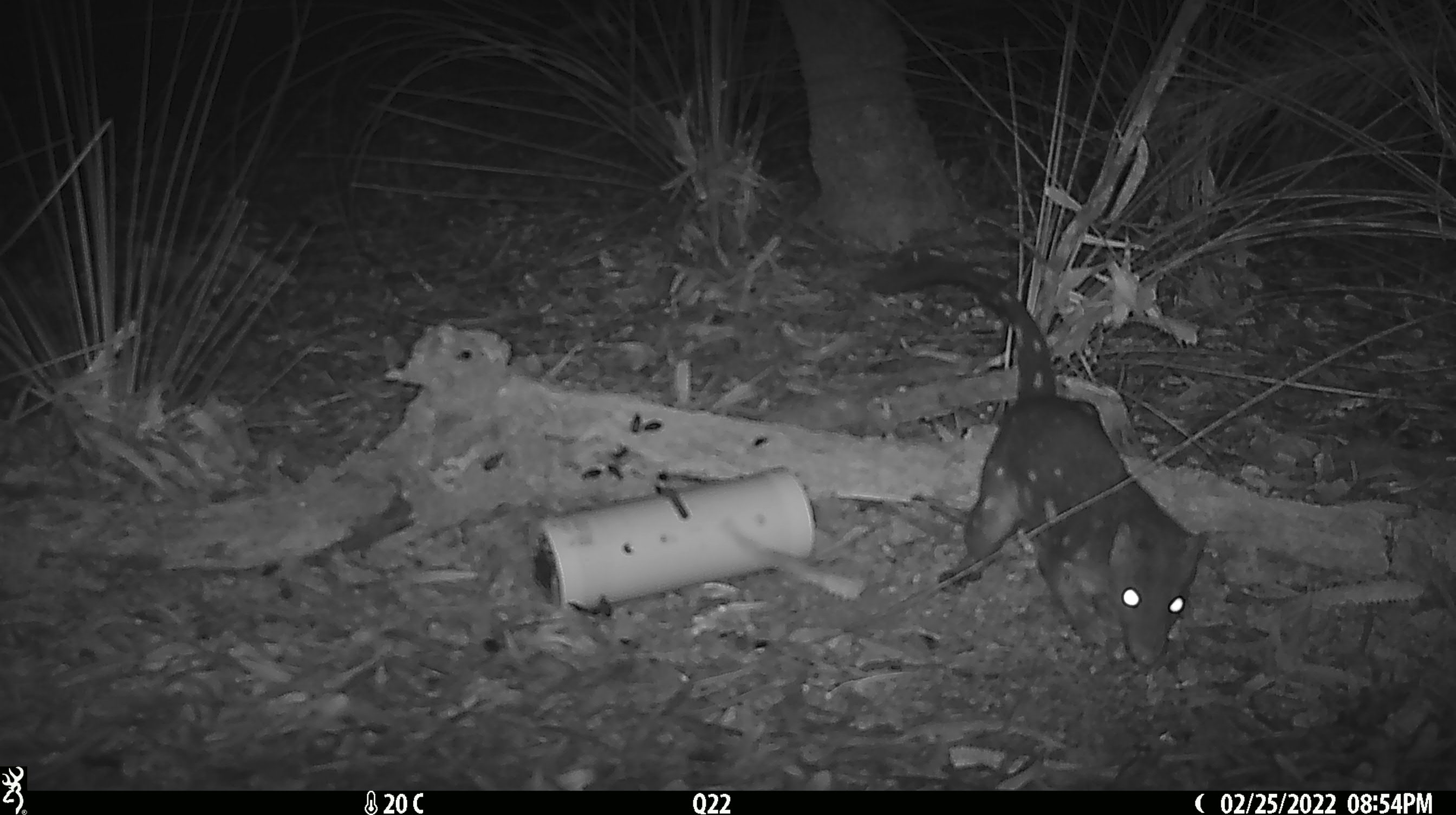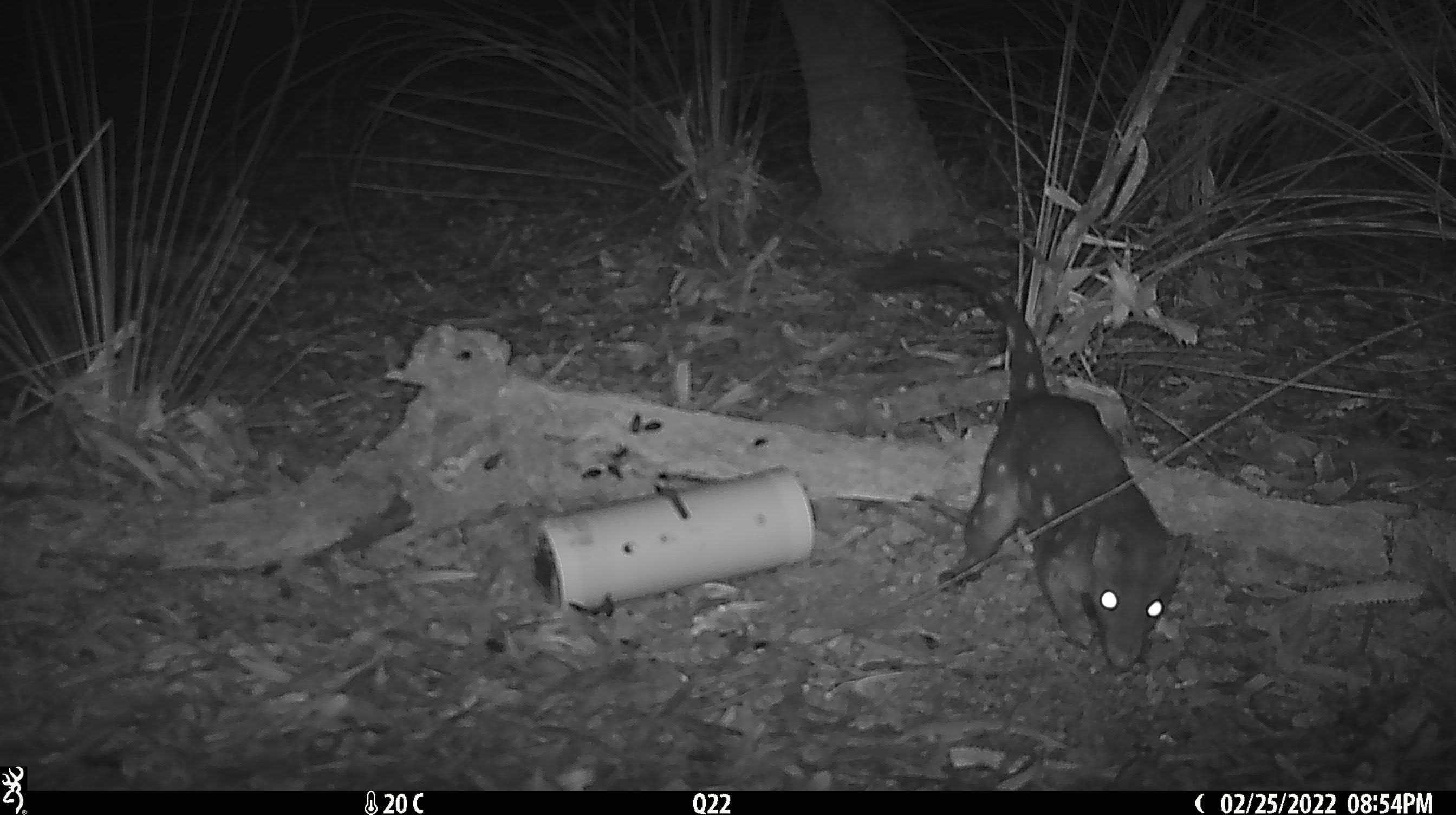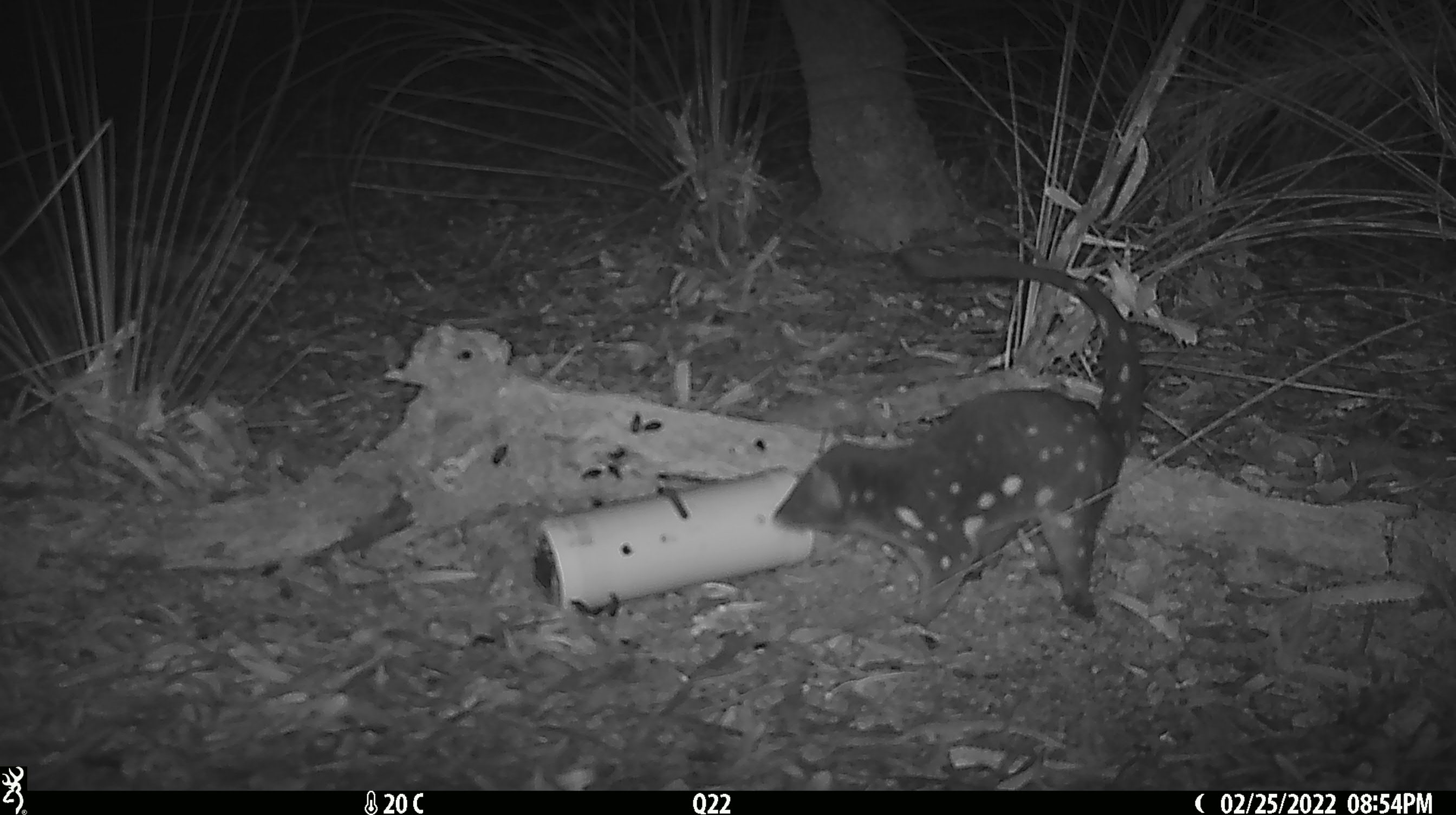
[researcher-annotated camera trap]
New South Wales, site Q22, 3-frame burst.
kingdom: Animalia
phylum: Chordata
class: Mammalia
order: Dasyuromorphia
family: Dasyuridae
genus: Dasyurus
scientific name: Dasyurus maculatus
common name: spotted-tailed quoll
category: quoll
Quoll (spotted-tailed quoll) (Dasyurus maculatus).